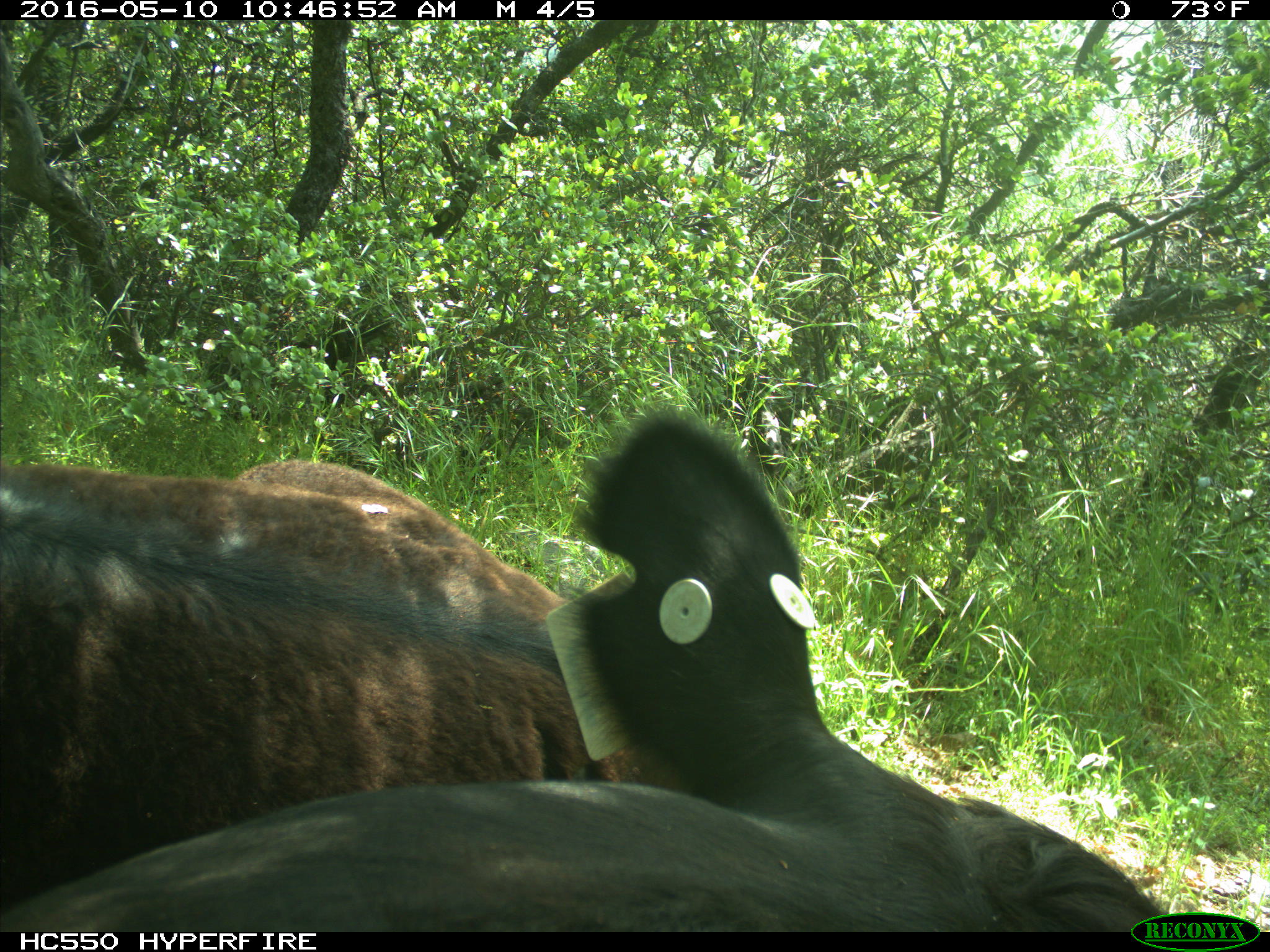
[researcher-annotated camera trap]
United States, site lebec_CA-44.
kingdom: Animalia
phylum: Chordata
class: Mammalia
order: Artiodactyla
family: Bovidae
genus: Bos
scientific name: Bos taurus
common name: domestic cow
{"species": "Bos taurus (domestic cow)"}